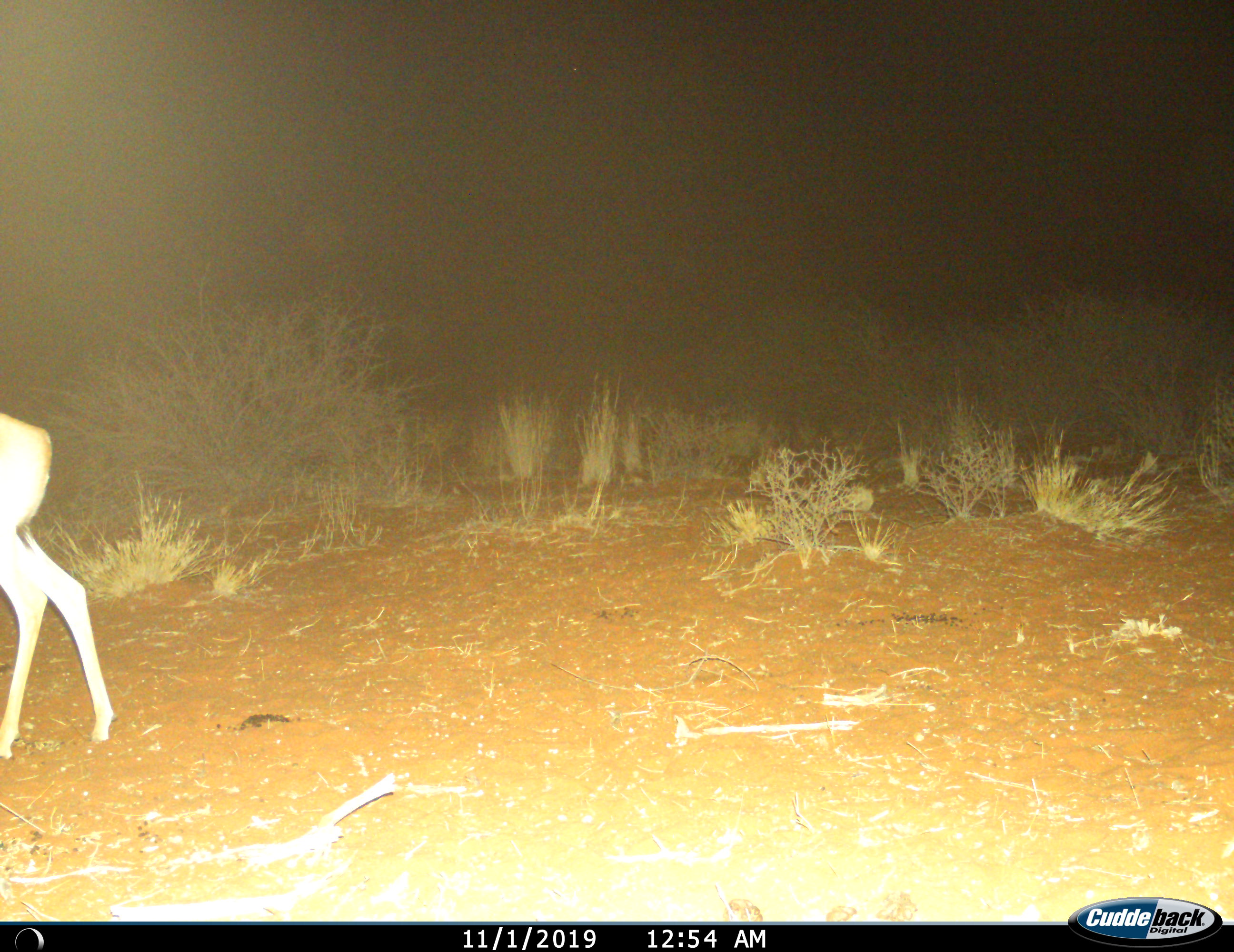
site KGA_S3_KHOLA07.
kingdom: Animalia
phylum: Chordata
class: Mammalia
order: Artiodactyla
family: Bovidae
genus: Raphicerus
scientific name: Raphicerus campestris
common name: steenbok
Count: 1.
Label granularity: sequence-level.